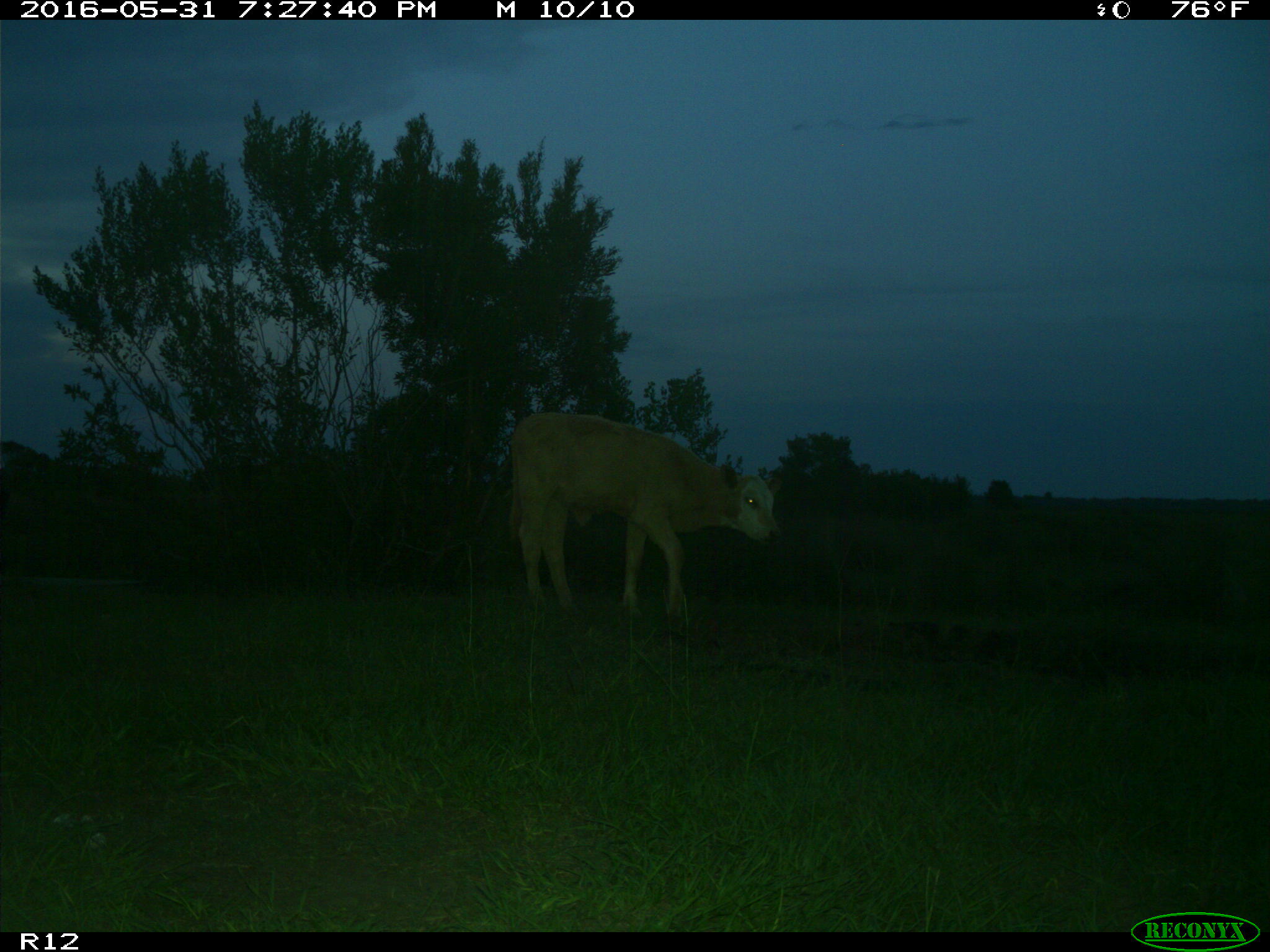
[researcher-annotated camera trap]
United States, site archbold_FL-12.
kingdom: Animalia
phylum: Chordata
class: Mammalia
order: Artiodactyla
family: Bovidae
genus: Bos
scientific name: Bos taurus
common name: domestic cow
Bos taurus (domestic cow).